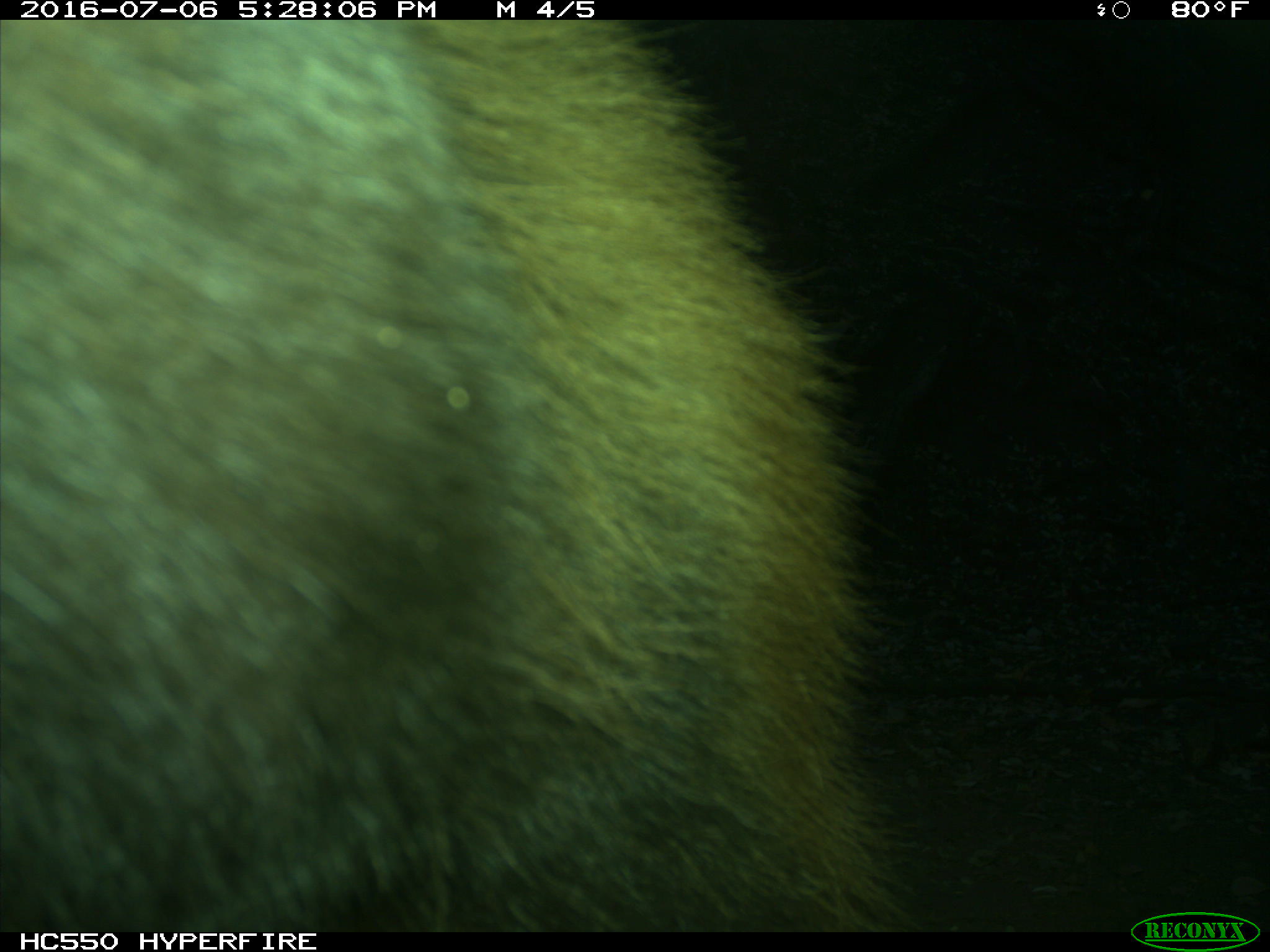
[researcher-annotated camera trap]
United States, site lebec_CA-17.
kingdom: Animalia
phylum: Chordata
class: Mammalia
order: Carnivora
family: Ursidae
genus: Ursus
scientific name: Ursus americanus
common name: american black bear